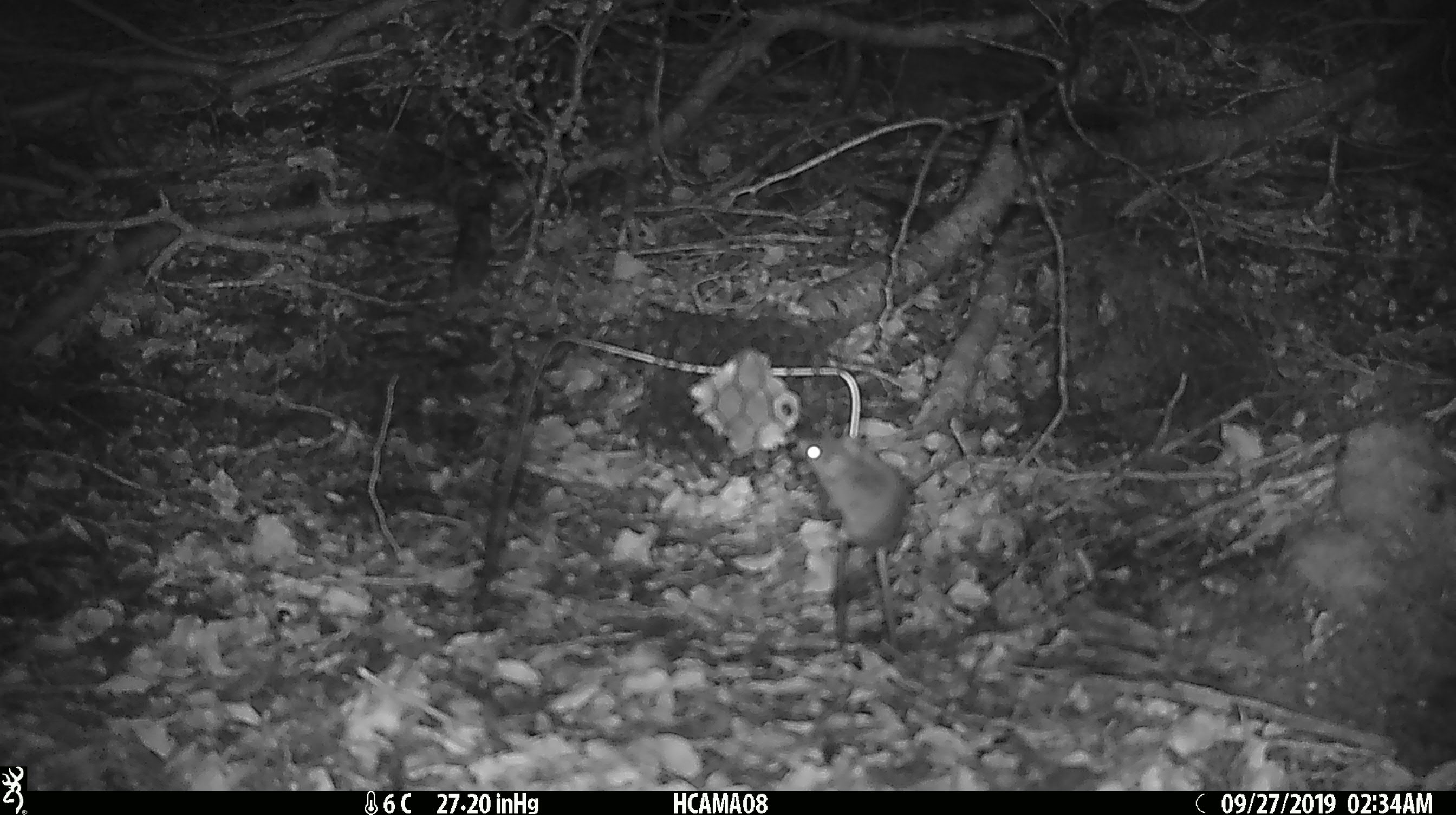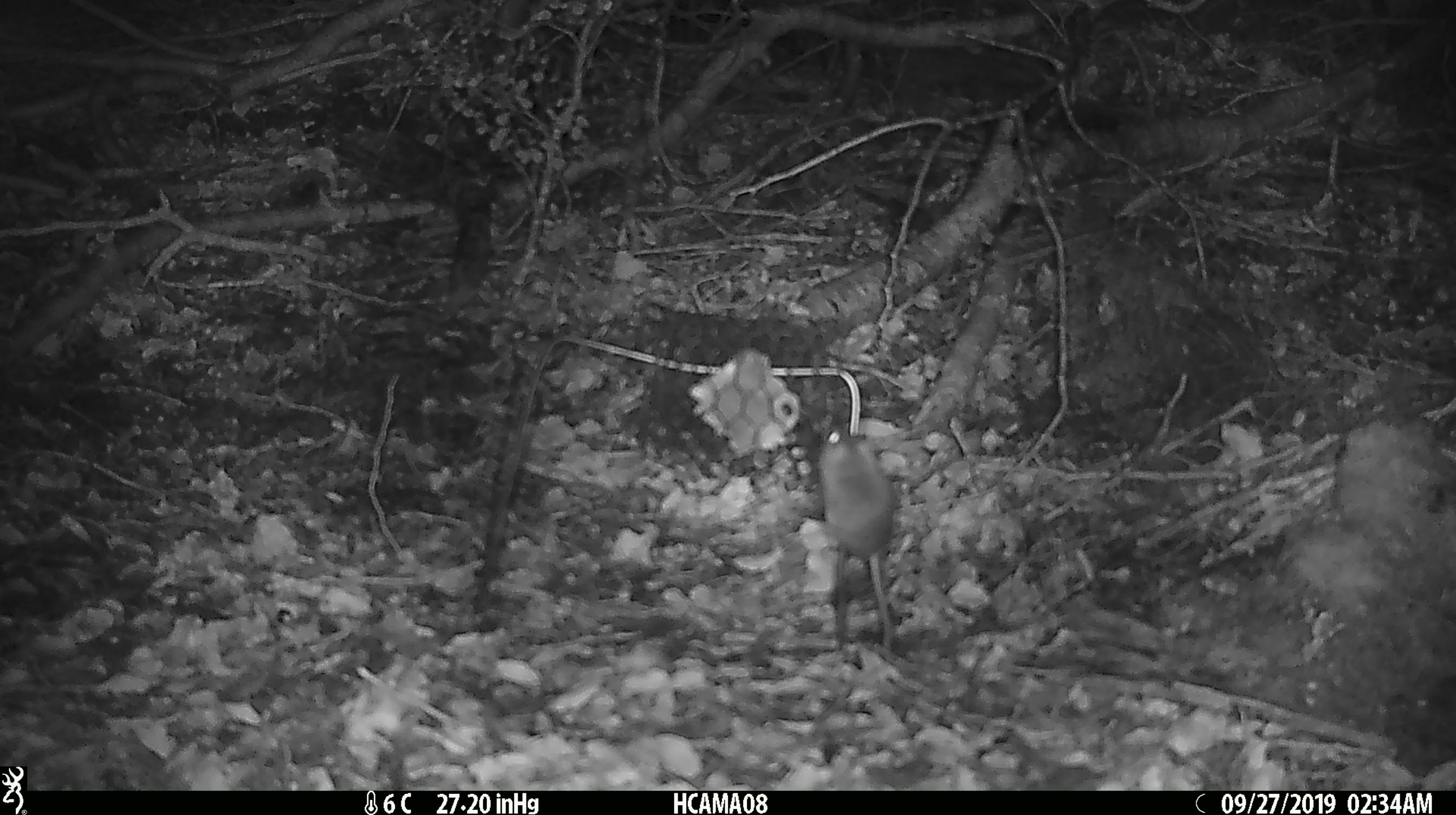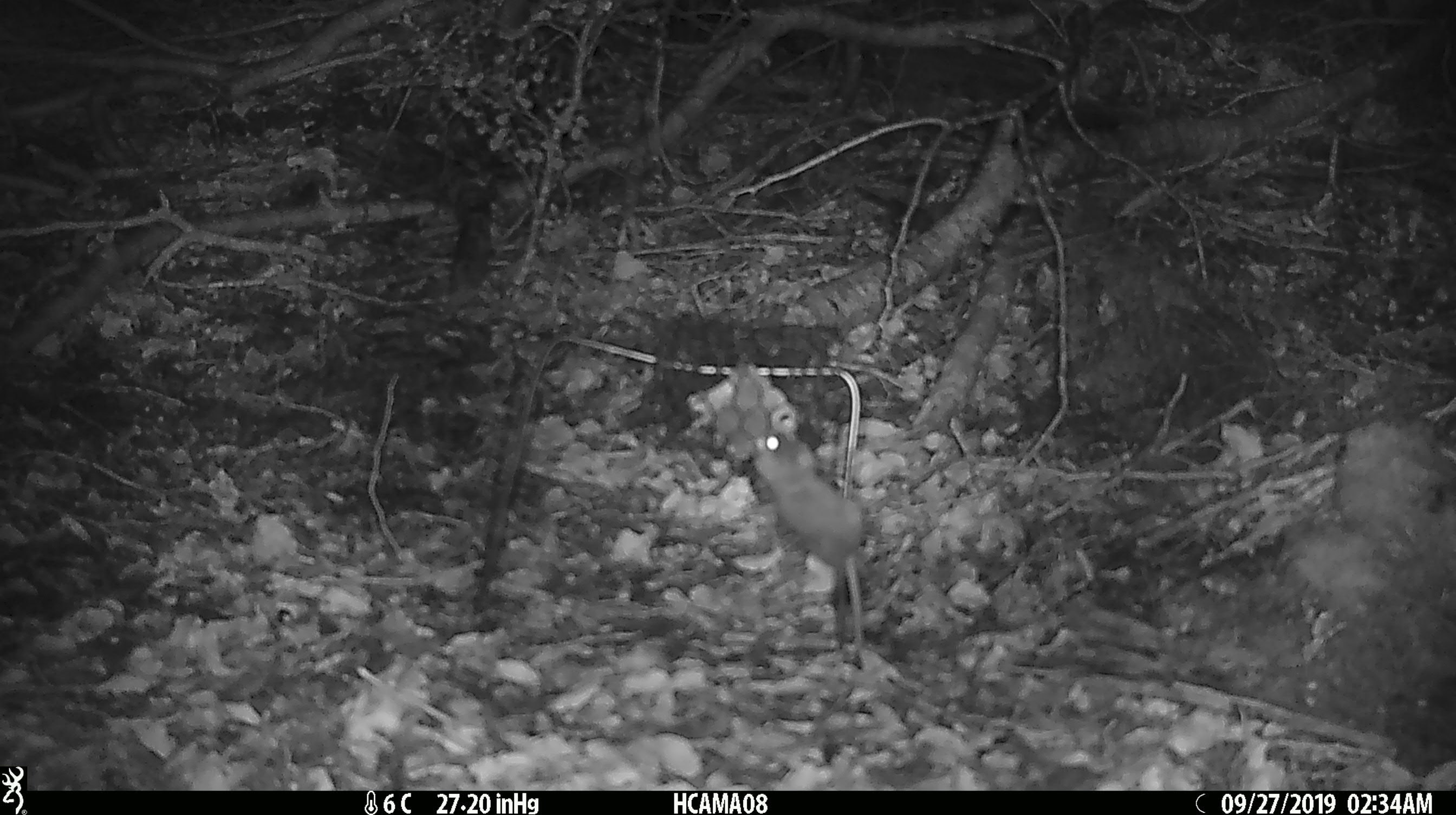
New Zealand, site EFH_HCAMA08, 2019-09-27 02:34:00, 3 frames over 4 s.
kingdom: Animalia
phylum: Chordata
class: Mammalia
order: Rodentia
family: Muridae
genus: Mus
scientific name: Mus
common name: mouse